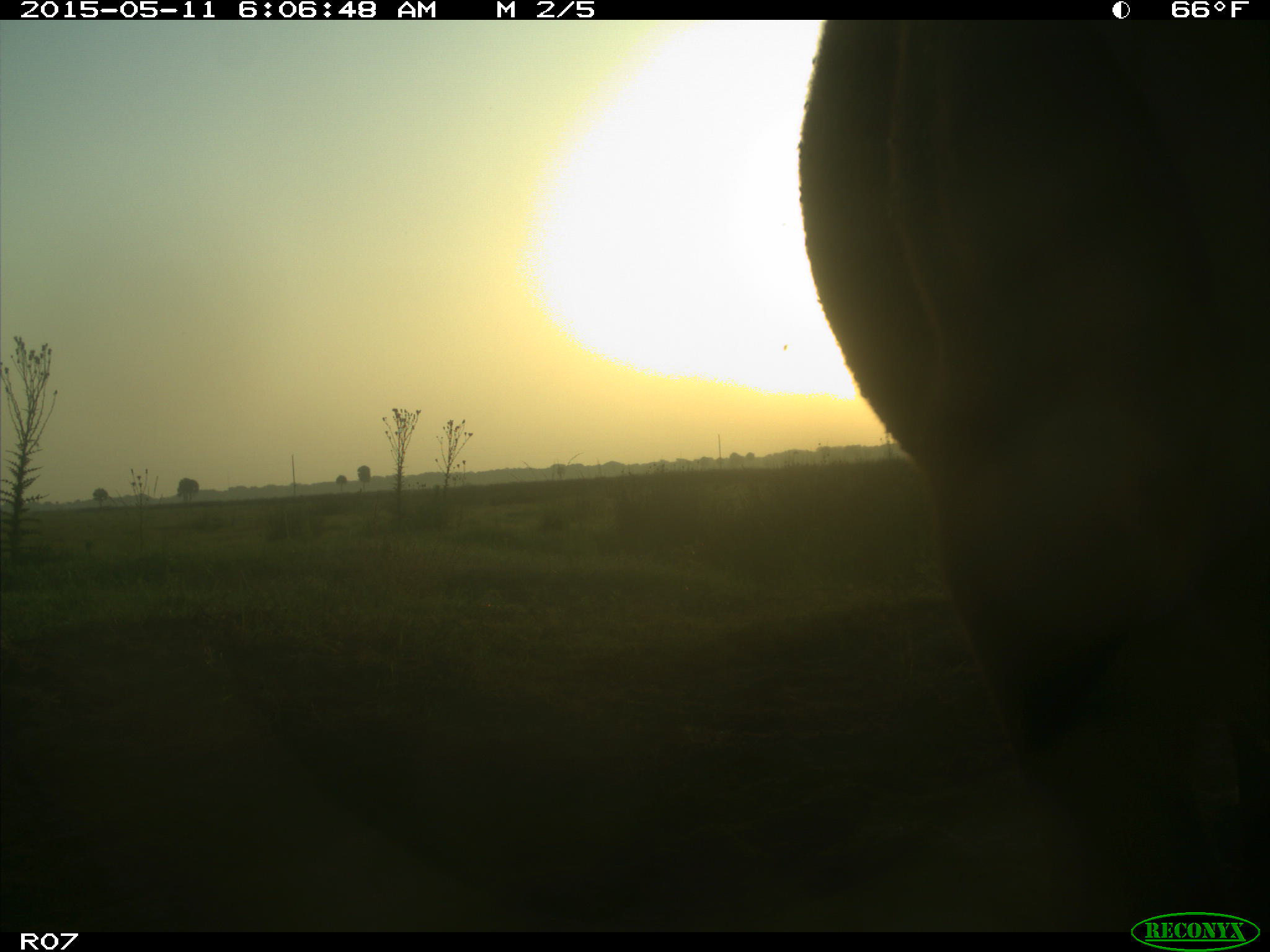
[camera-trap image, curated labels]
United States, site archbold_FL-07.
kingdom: Animalia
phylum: Chordata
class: Mammalia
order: Artiodactyla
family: Bovidae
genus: Bos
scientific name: Bos taurus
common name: domestic cow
Bos taurus (domestic cow).